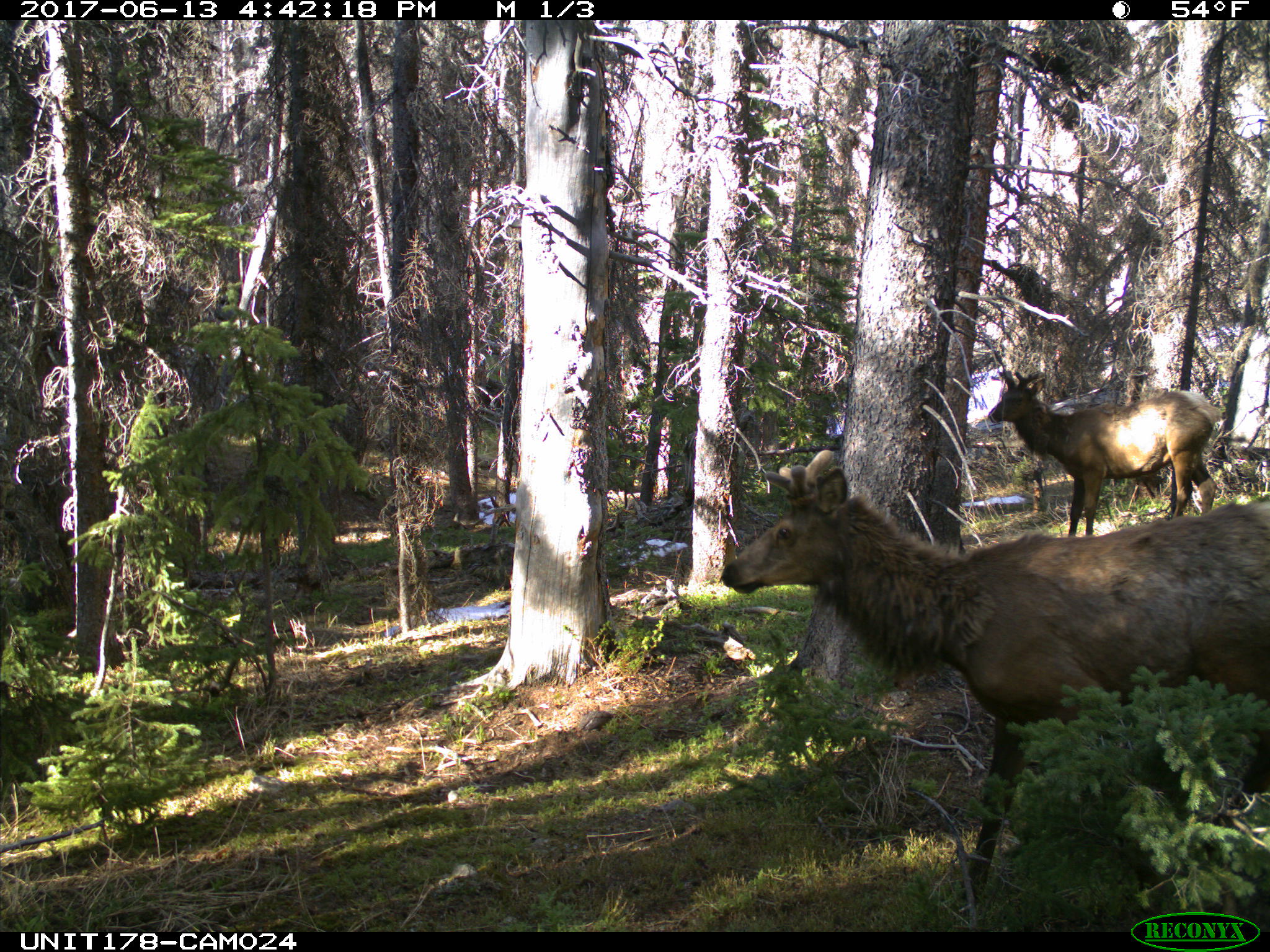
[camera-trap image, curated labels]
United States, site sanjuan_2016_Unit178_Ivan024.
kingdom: Animalia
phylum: Chordata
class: Mammalia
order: Artiodactyla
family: Cervidae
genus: Cervus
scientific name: Cervus elaphus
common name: red deer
Cervus elaphus (red deer).